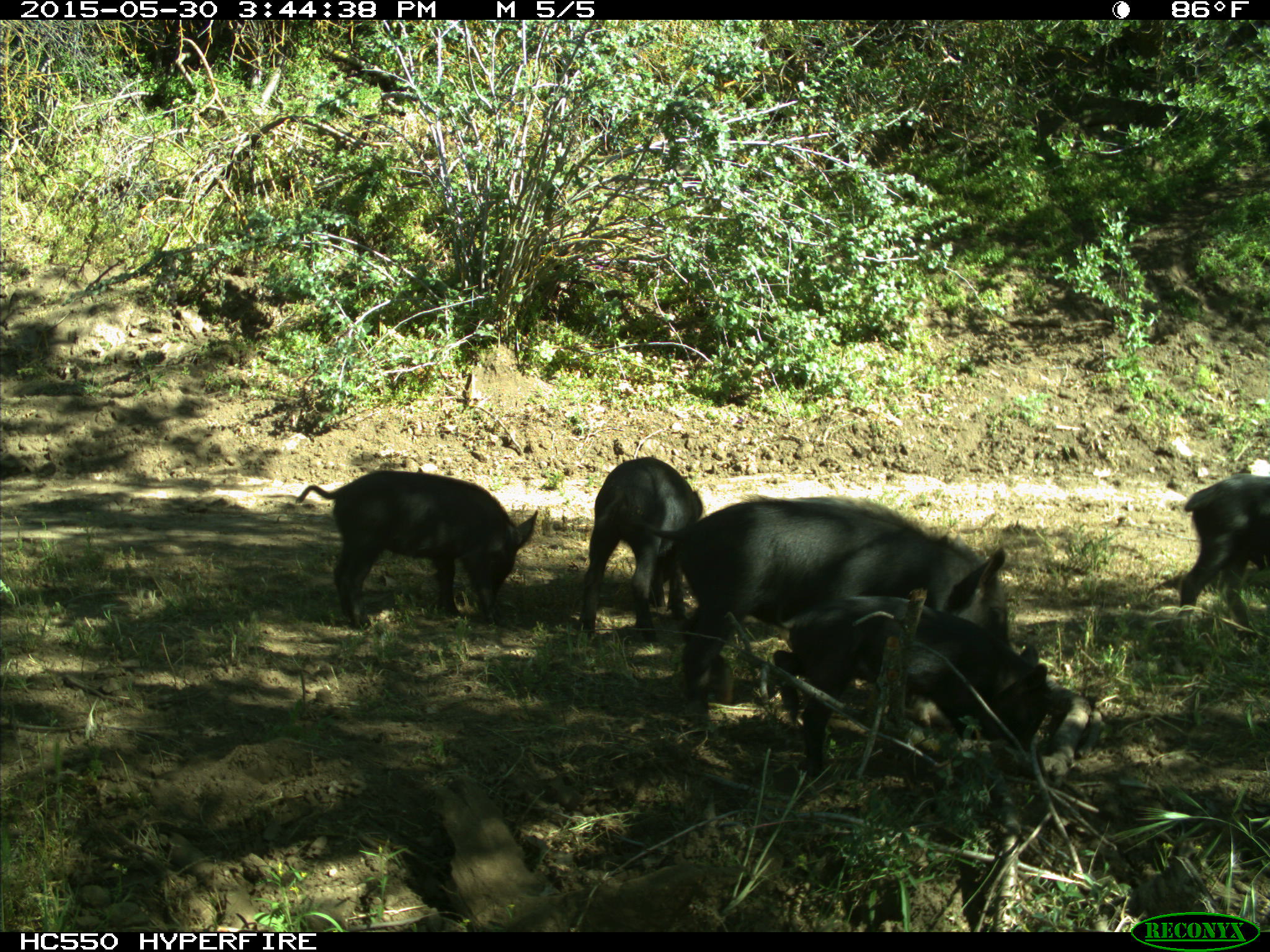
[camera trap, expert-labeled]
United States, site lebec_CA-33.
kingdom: Animalia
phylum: Chordata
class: Mammalia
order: Artiodactyla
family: Suidae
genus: Sus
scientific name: Sus scrofa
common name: wild boar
Sus scrofa (wild boar).